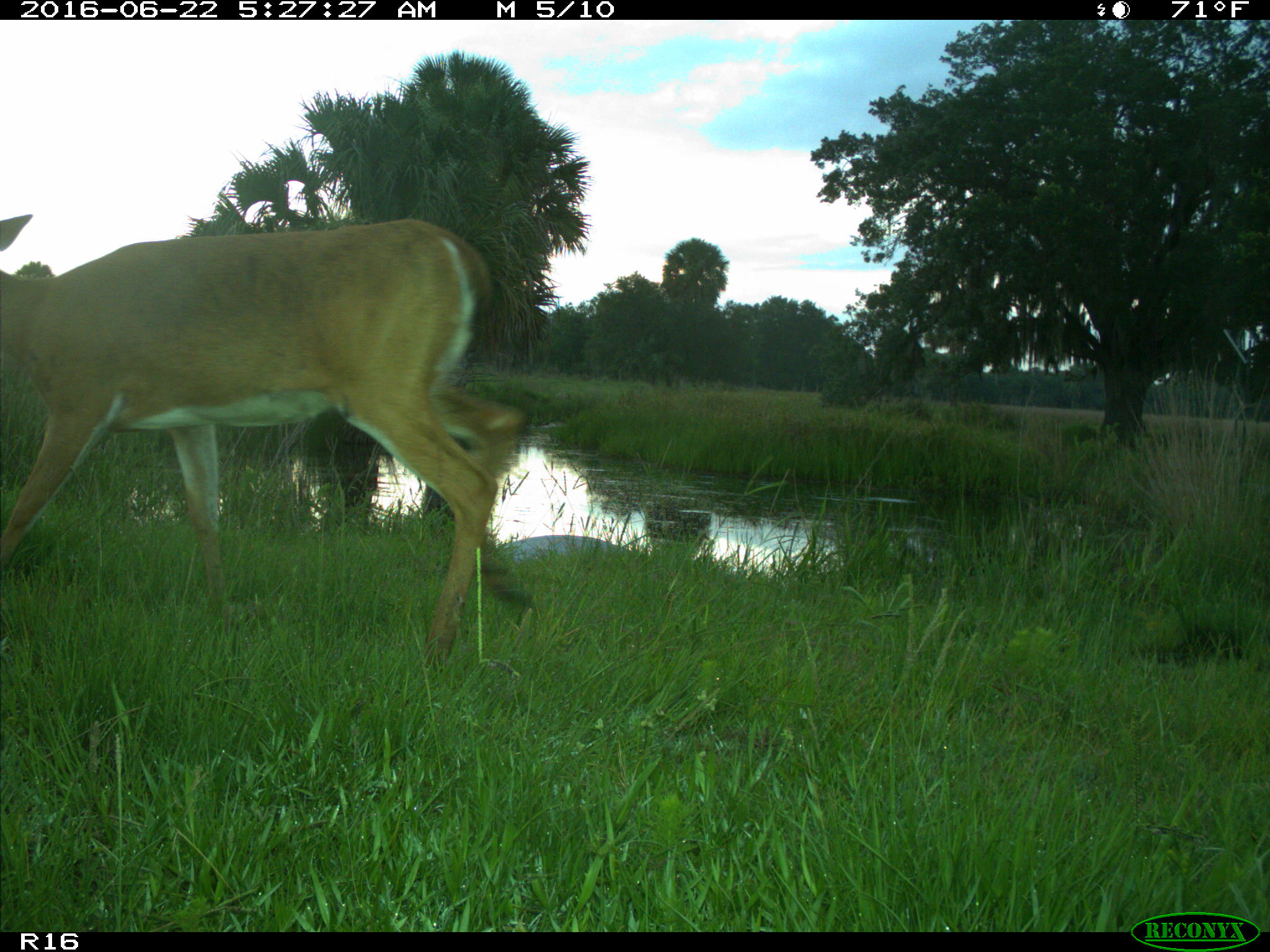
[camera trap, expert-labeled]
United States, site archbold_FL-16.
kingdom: Animalia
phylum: Chordata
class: Mammalia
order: Artiodactyla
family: Cervidae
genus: Odocoileus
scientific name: Odocoileus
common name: deer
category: unidentified deer